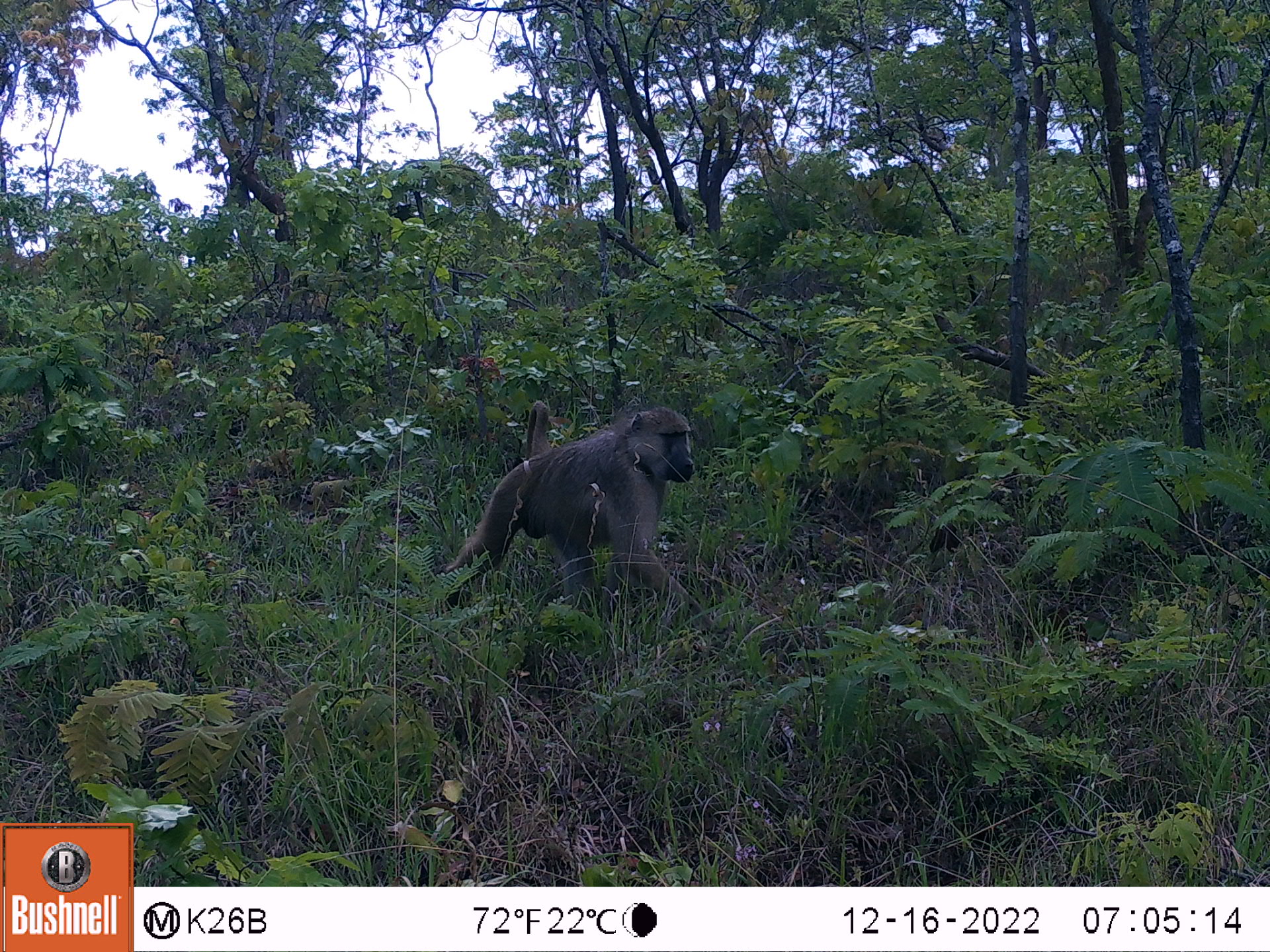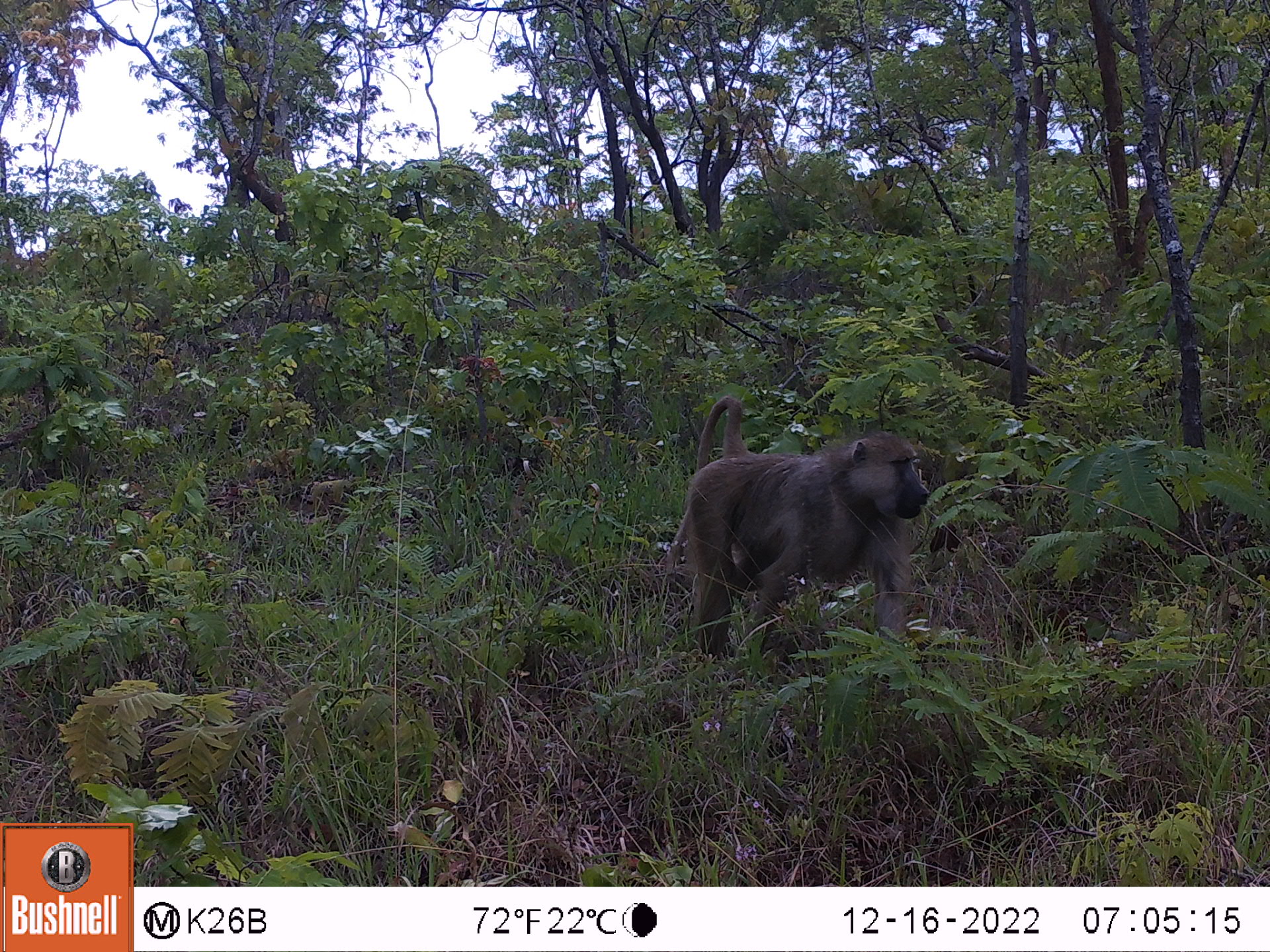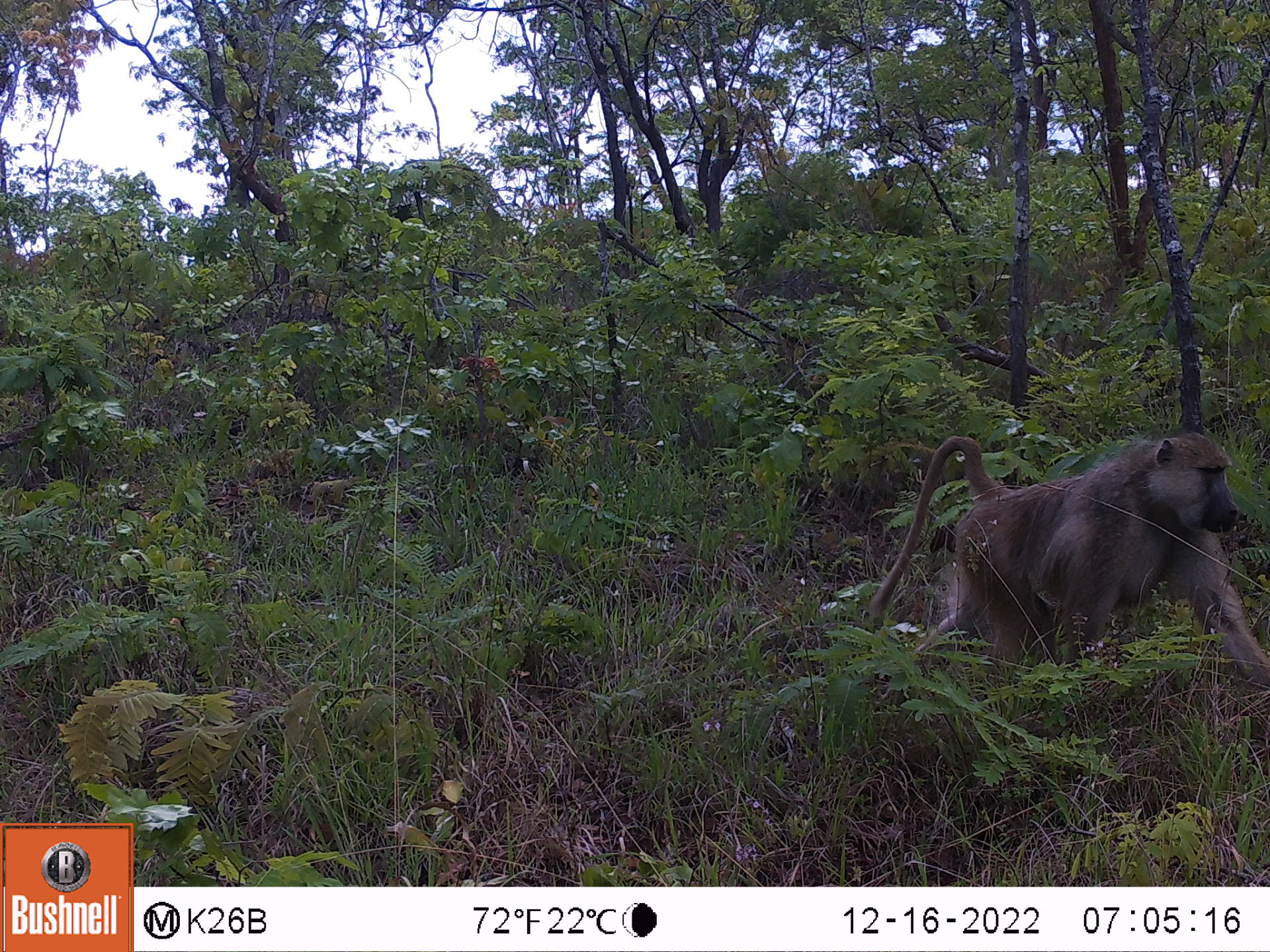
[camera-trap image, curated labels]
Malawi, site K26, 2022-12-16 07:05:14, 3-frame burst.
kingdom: Animalia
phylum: Chordata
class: Mammalia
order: Primates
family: Cercopithecidae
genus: Papio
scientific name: Papio cynocephalus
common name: yellow baboon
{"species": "yellow baboon (Papio cynocephalus)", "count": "1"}